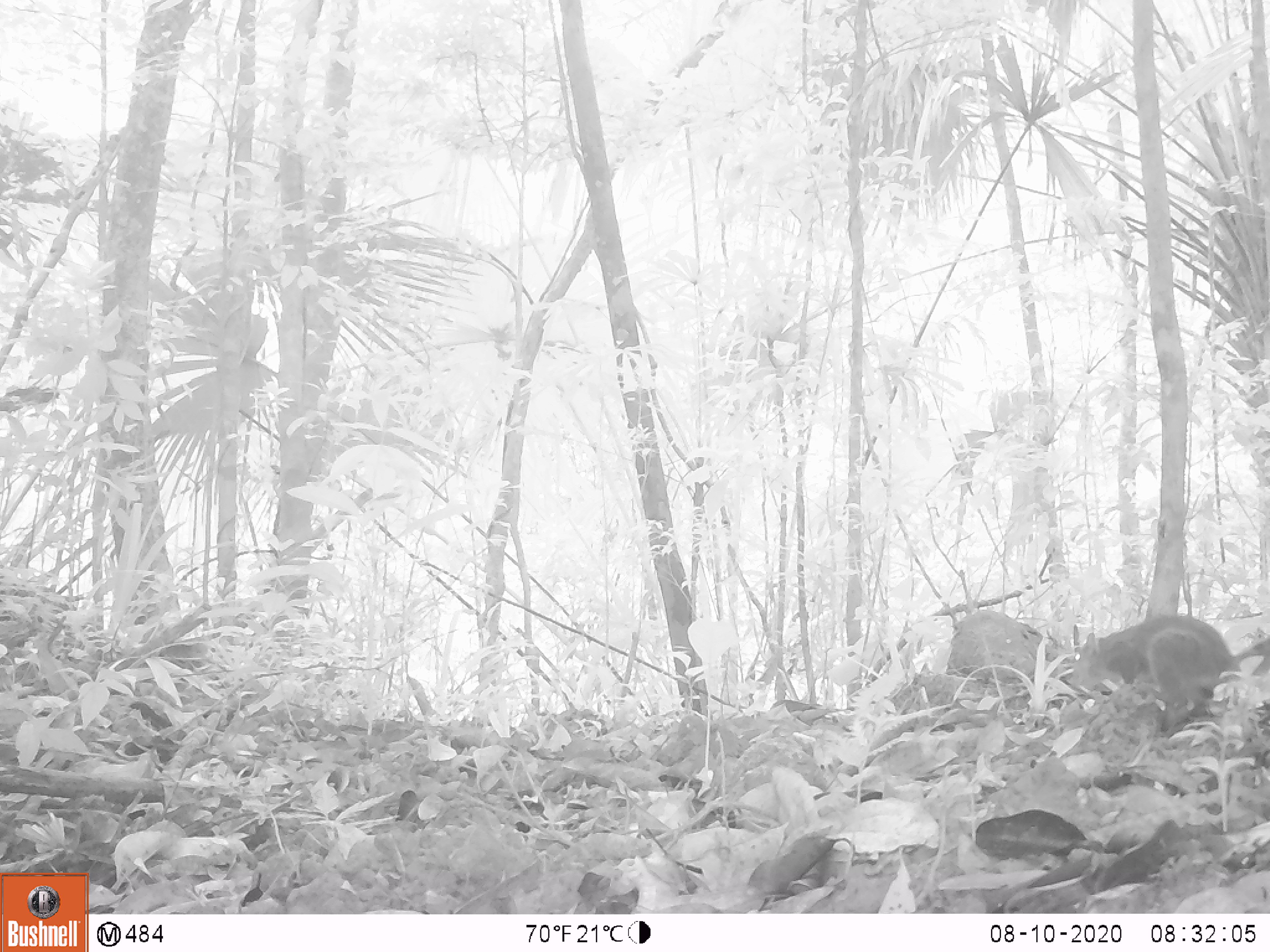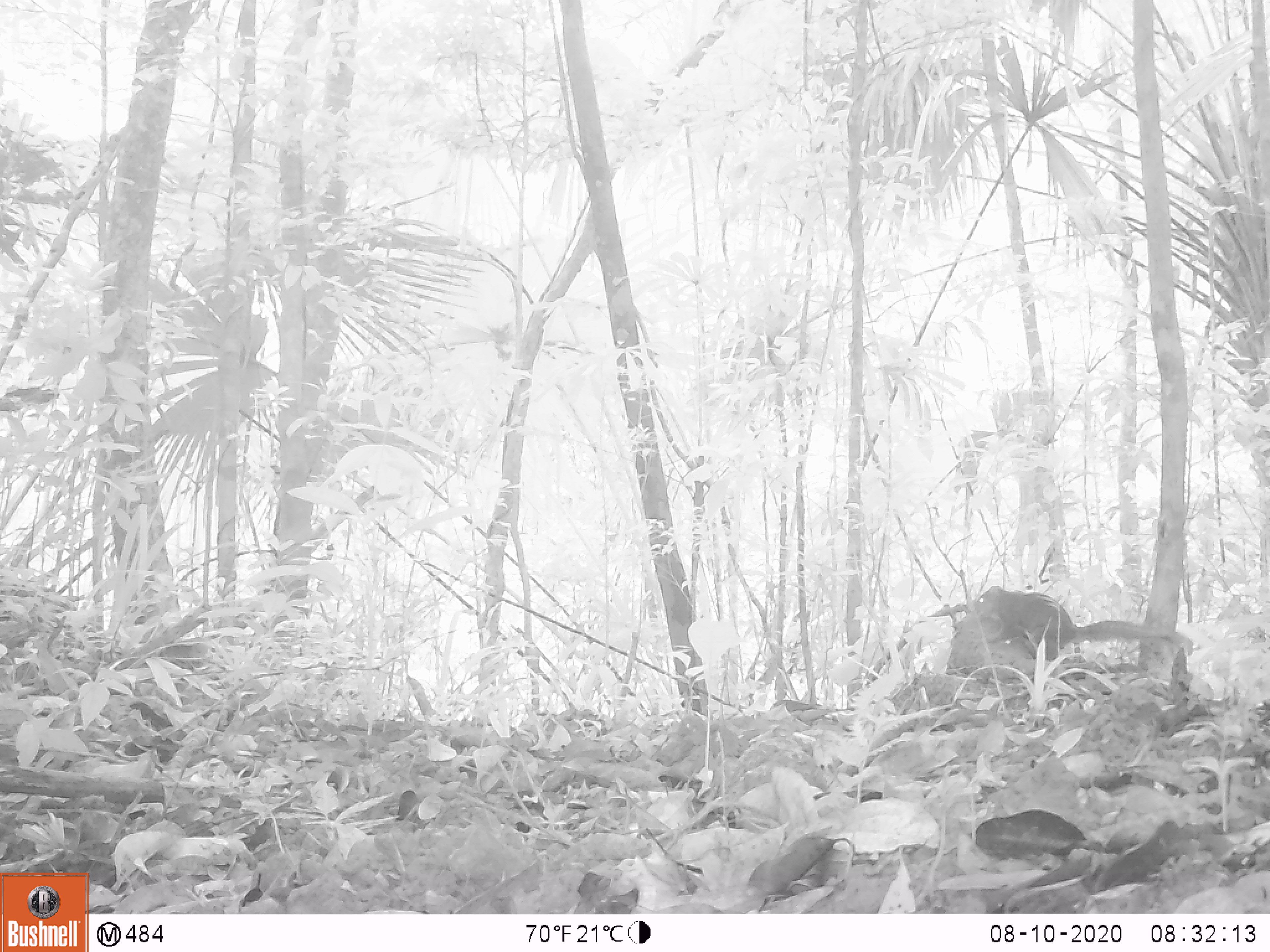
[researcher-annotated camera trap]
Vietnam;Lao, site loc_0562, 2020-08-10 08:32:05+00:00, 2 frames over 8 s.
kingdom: Animalia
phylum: Chordata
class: Mammalia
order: Rodentia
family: Sciuridae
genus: Sciurus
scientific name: Sciurus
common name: squirrel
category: unidentified squirrel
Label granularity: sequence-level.